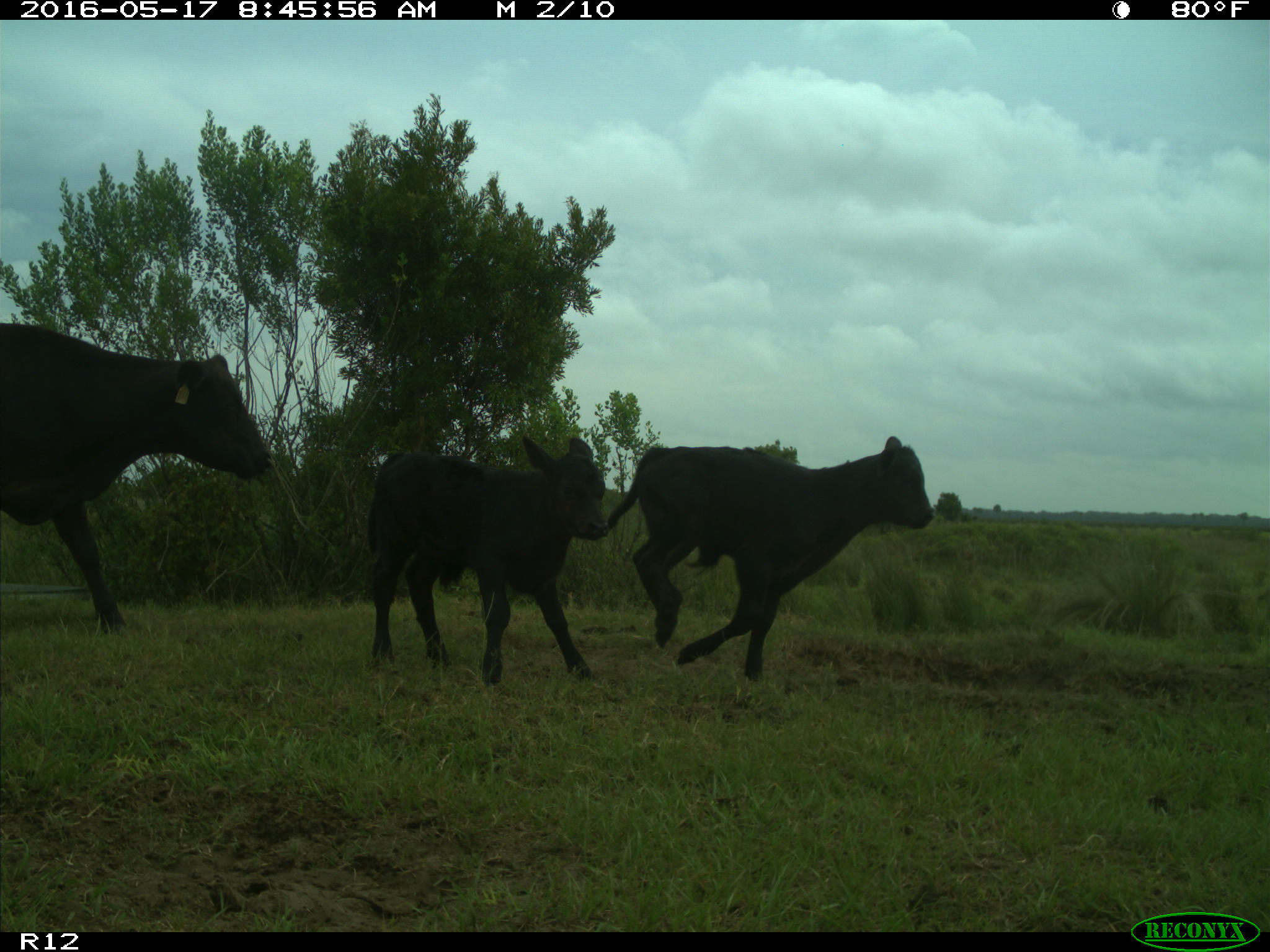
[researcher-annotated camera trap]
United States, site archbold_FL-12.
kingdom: Animalia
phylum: Chordata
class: Mammalia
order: Artiodactyla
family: Bovidae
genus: Bos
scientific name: Bos taurus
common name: domestic cow